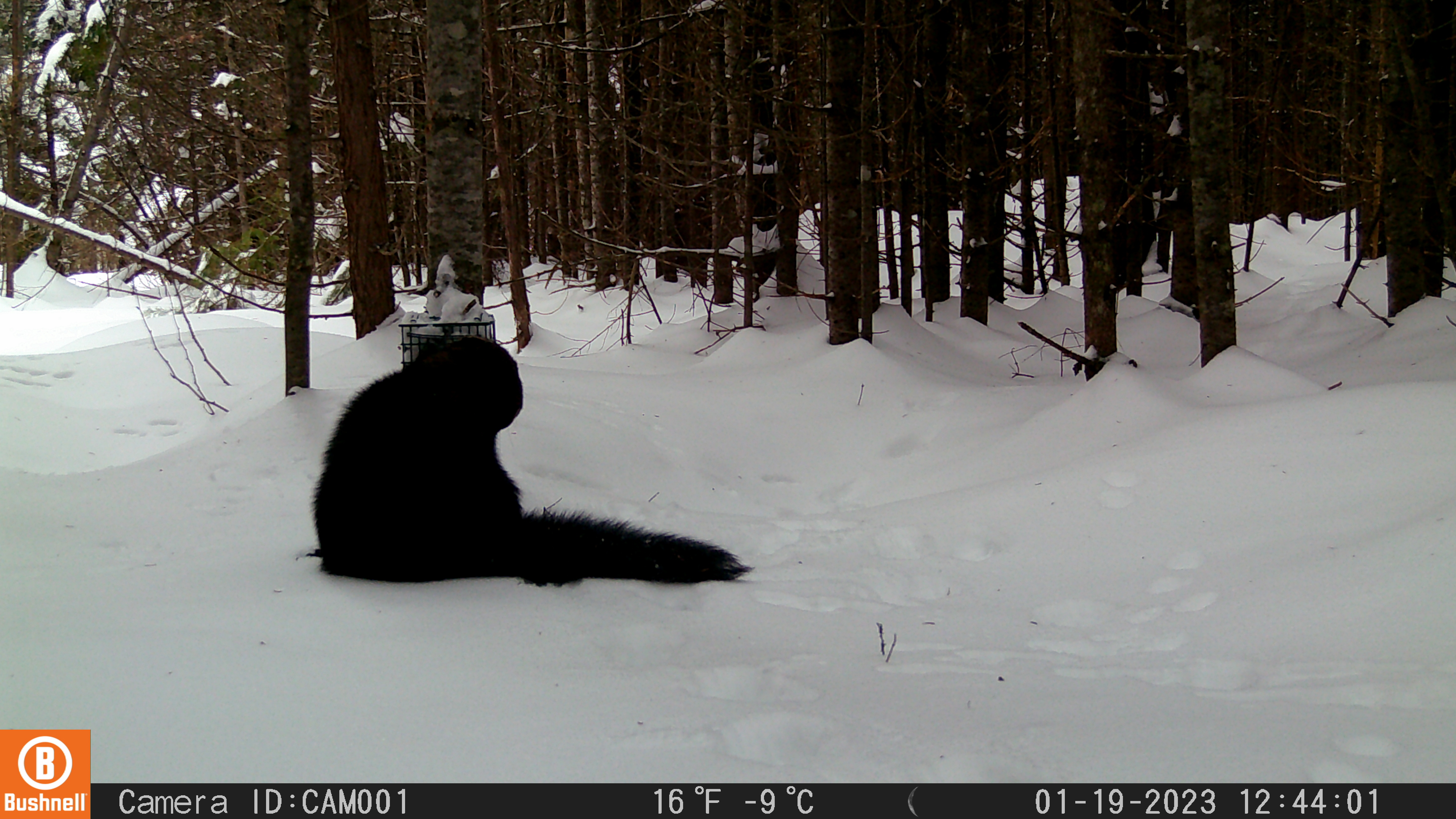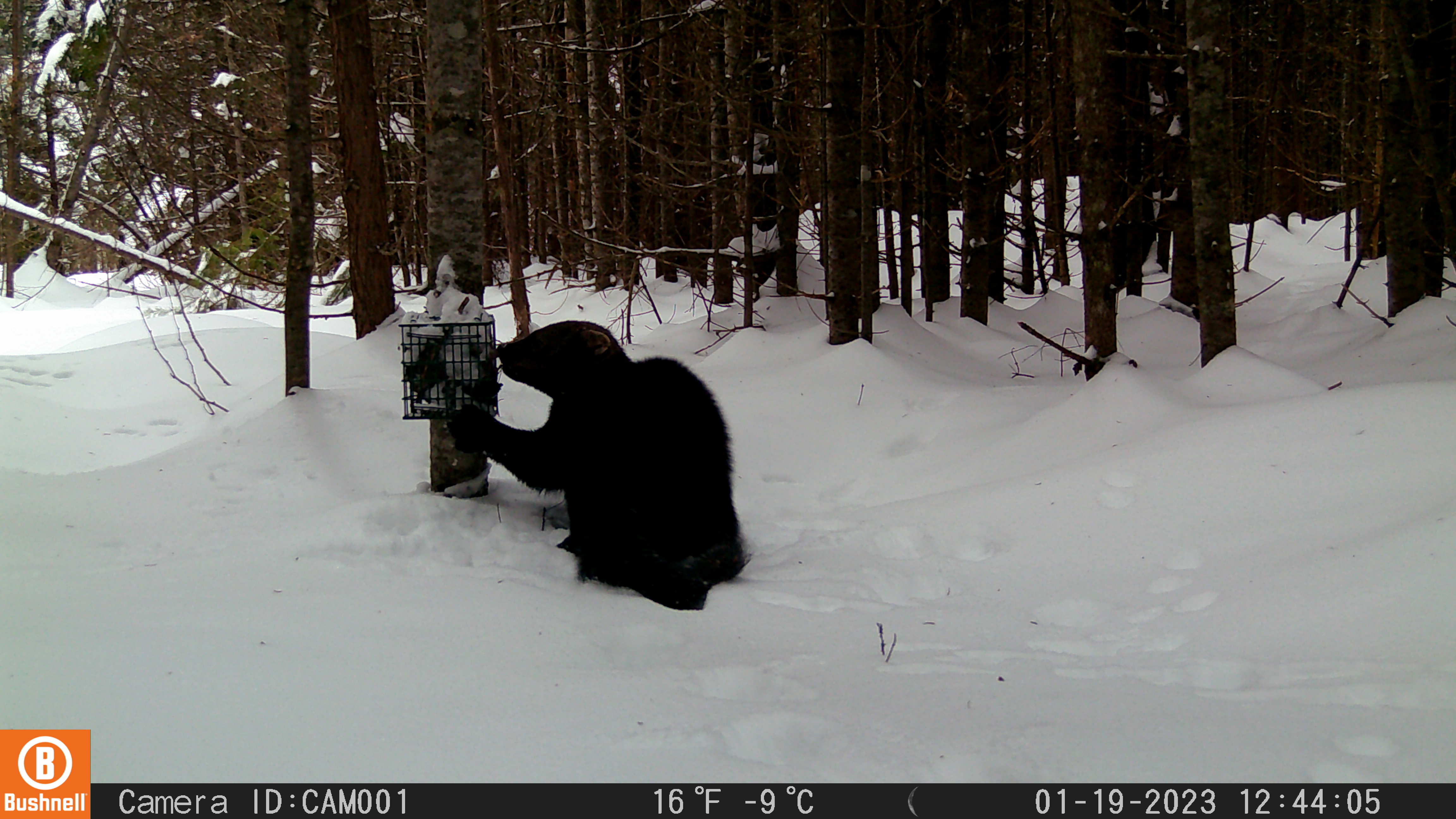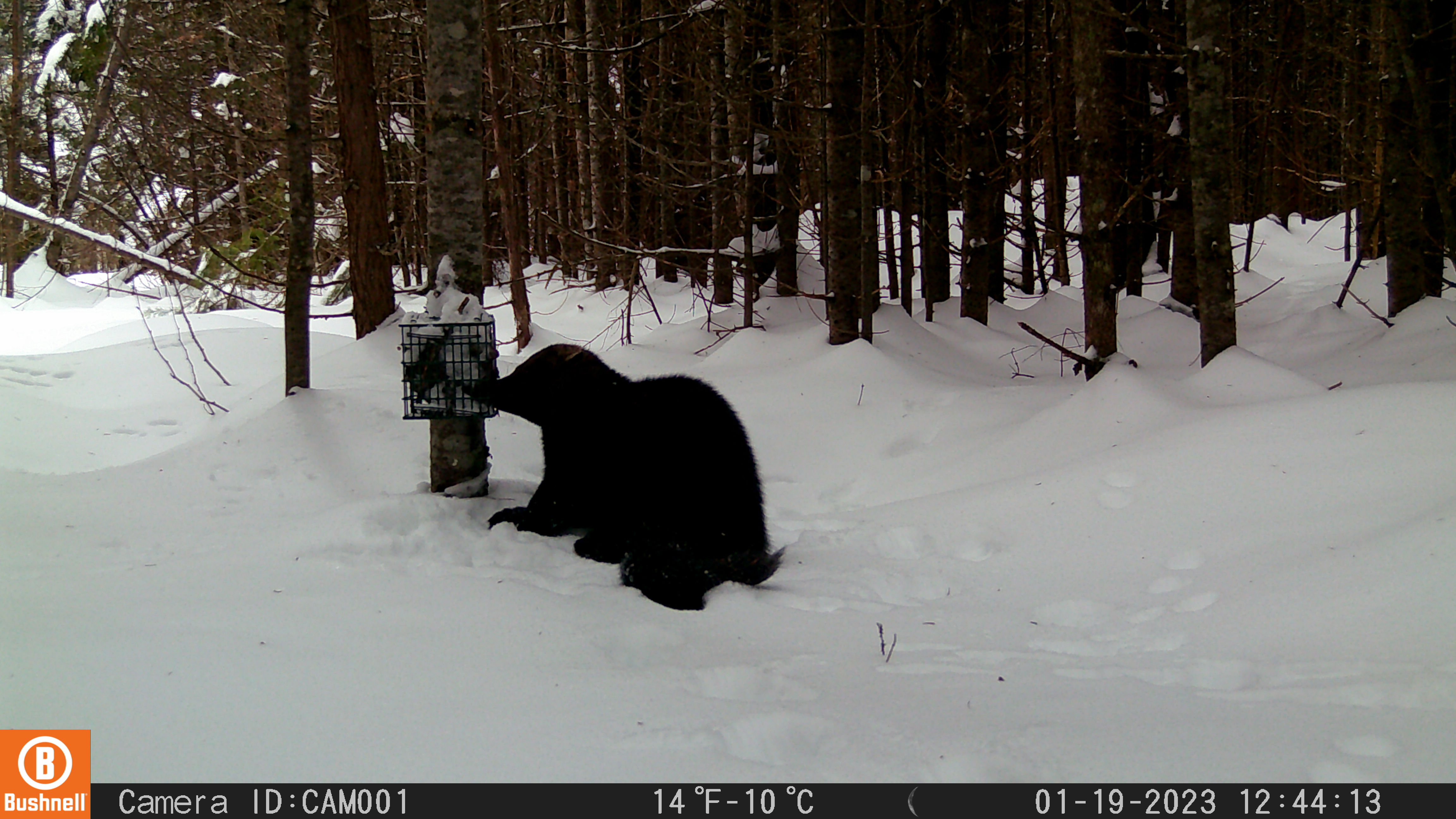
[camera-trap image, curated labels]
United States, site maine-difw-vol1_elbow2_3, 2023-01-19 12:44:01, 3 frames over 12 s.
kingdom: Animalia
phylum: Chordata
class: Mammalia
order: Carnivora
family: Mustelidae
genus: Pekania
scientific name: Pekania pennanti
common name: fisher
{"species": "fisher (Pekania pennanti)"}